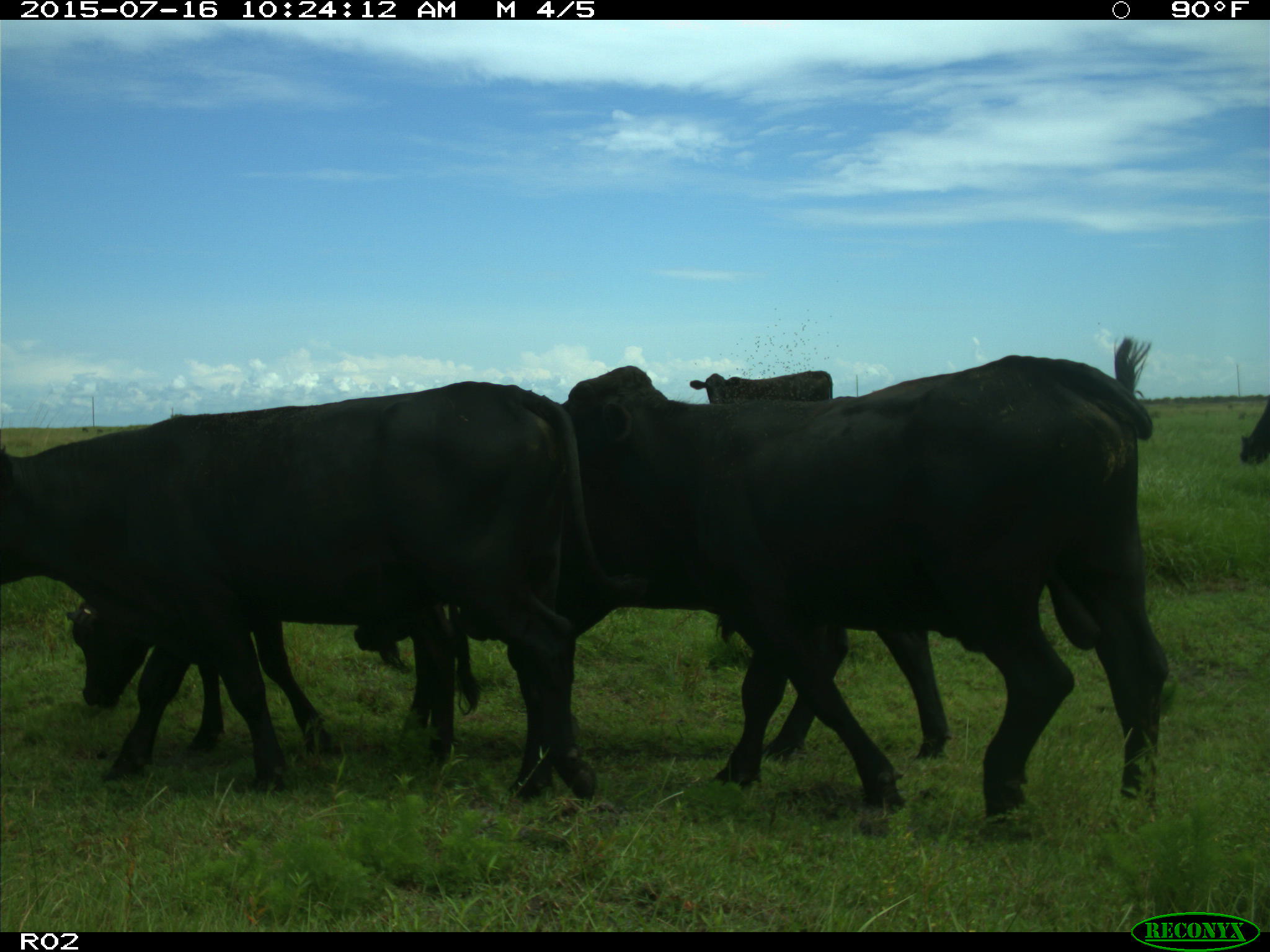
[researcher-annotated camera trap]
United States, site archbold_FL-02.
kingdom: Animalia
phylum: Chordata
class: Mammalia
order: Artiodactyla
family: Bovidae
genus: Bos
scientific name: Bos taurus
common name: domestic cow